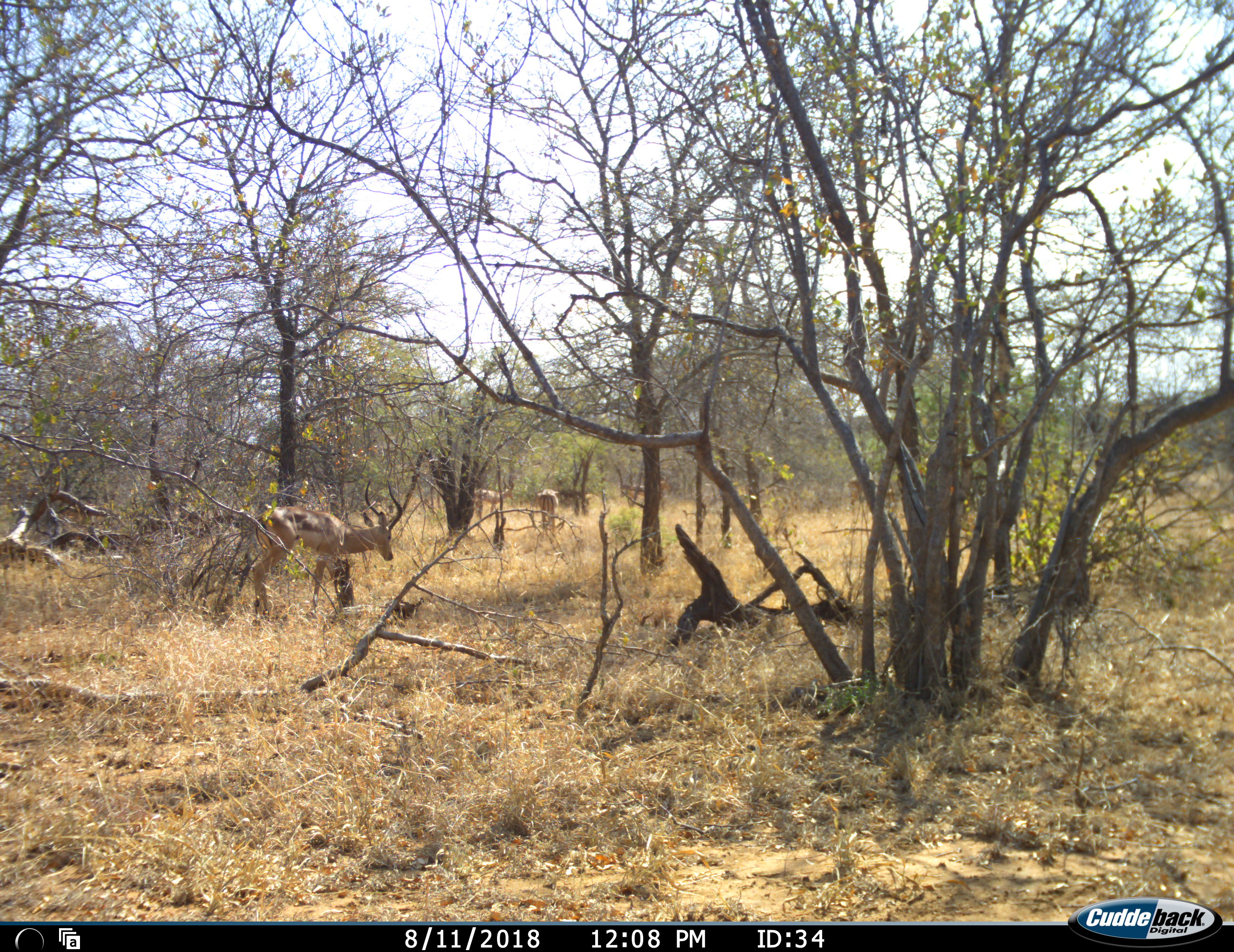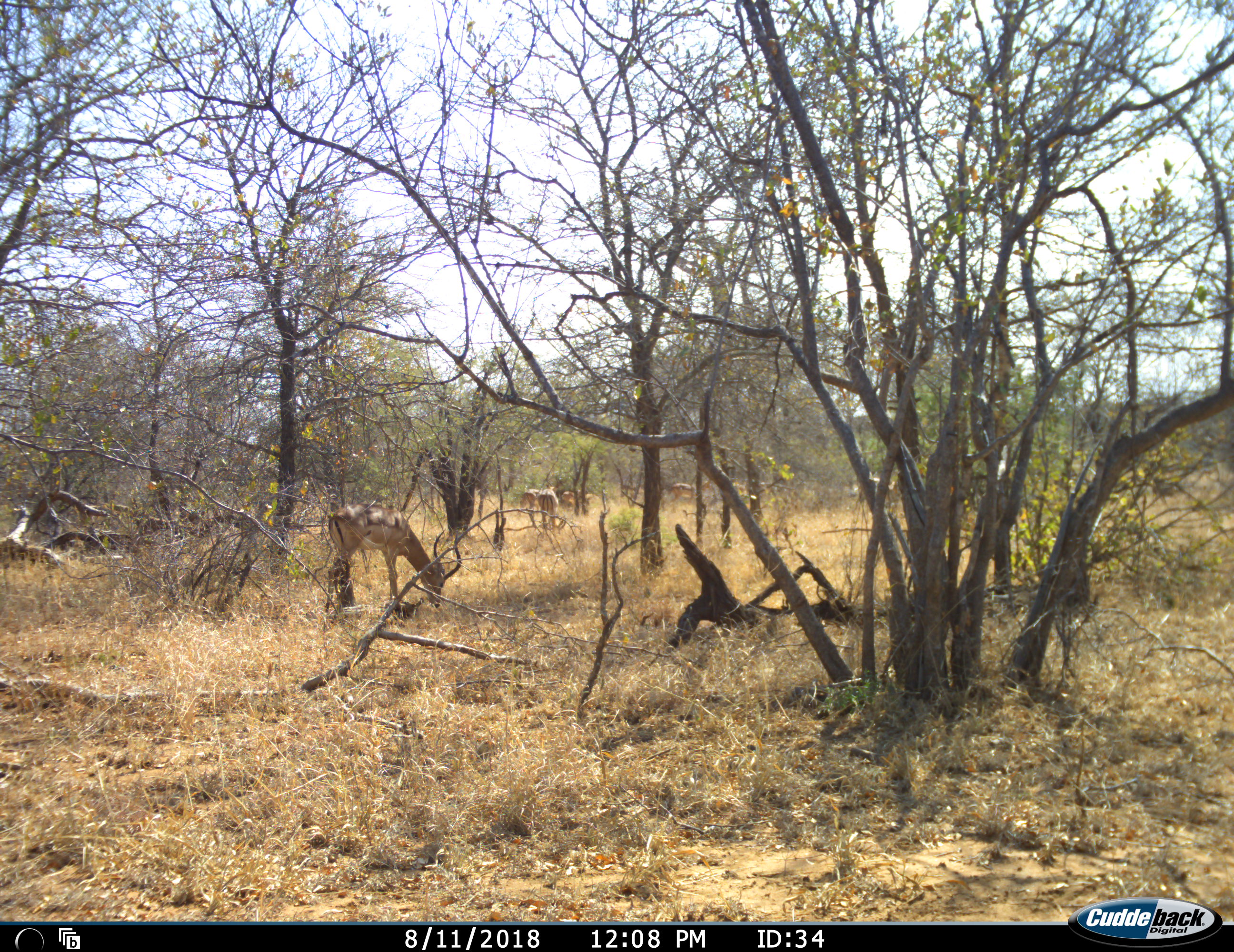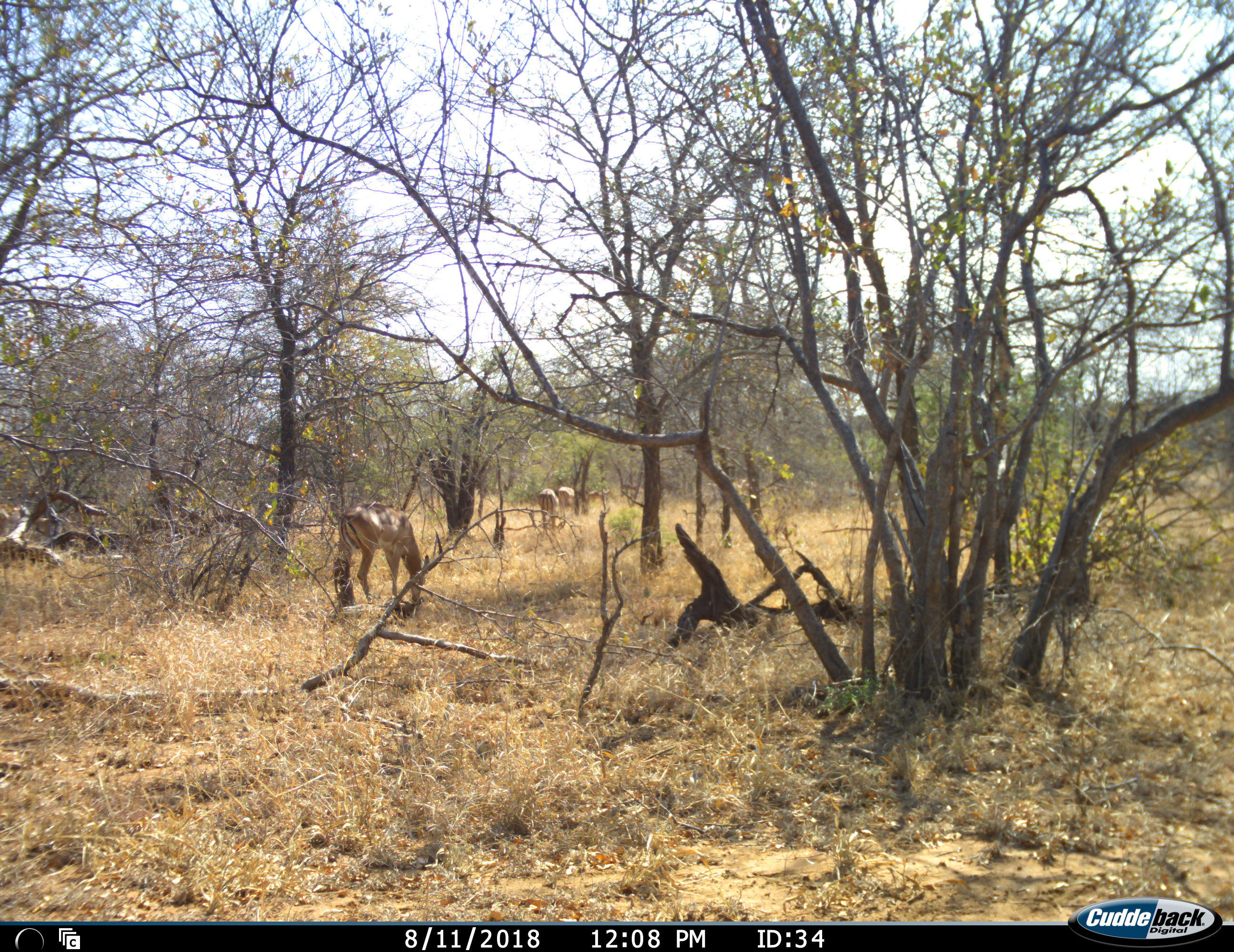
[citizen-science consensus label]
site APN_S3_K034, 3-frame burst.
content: unidentified animal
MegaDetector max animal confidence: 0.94